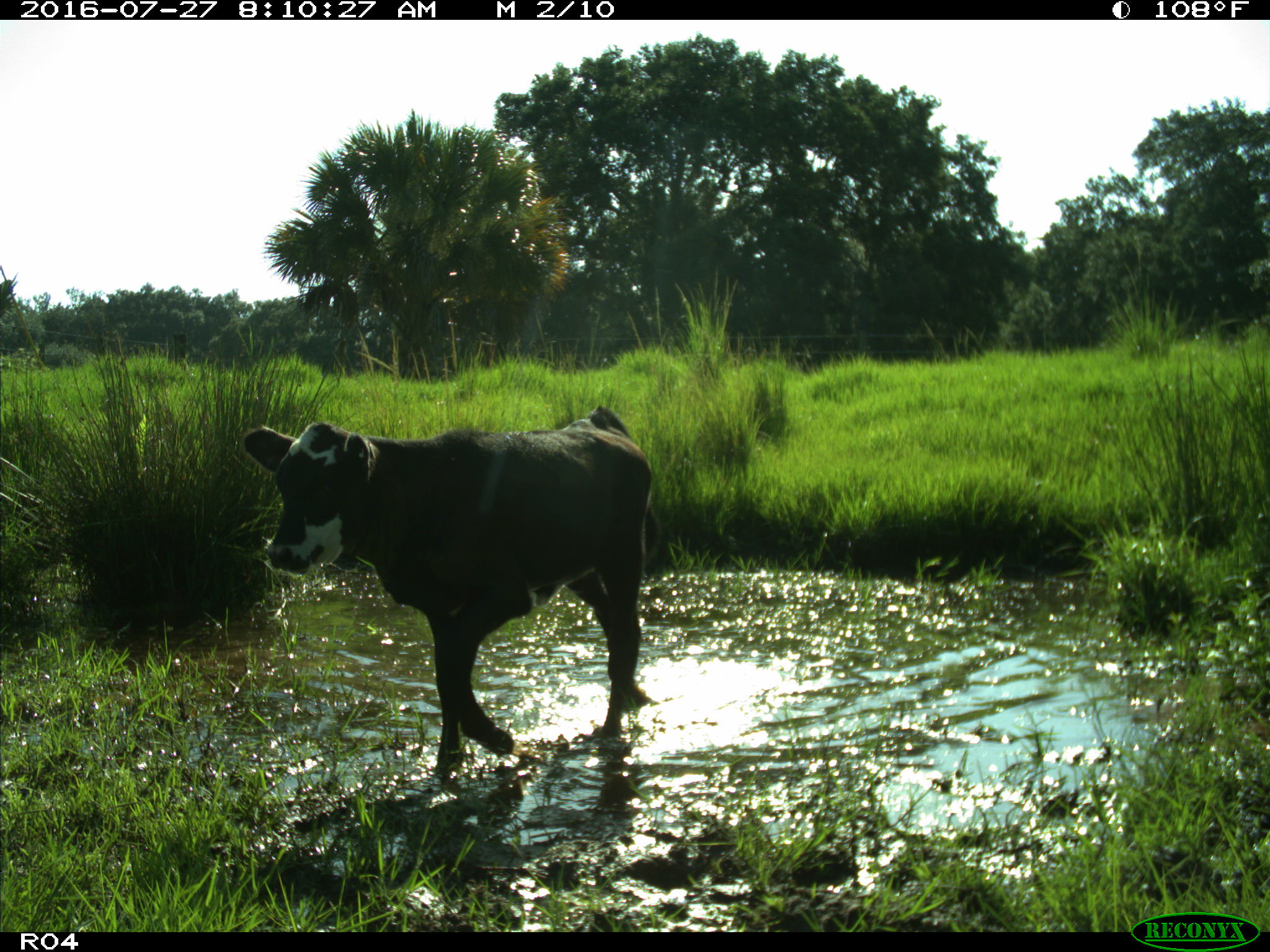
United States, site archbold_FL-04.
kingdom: Animalia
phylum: Chordata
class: Mammalia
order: Artiodactyla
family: Bovidae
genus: Bos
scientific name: Bos taurus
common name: domestic cow